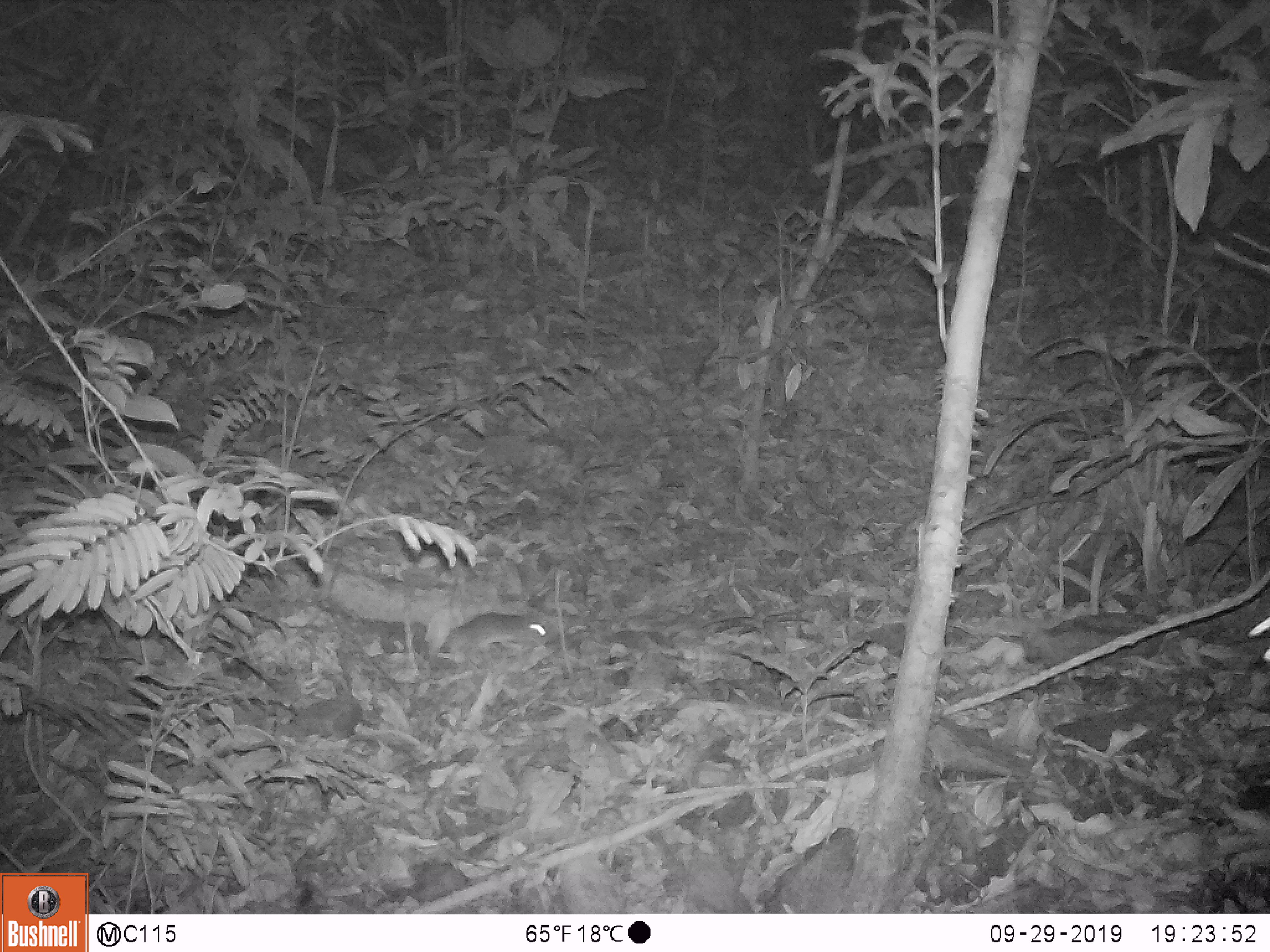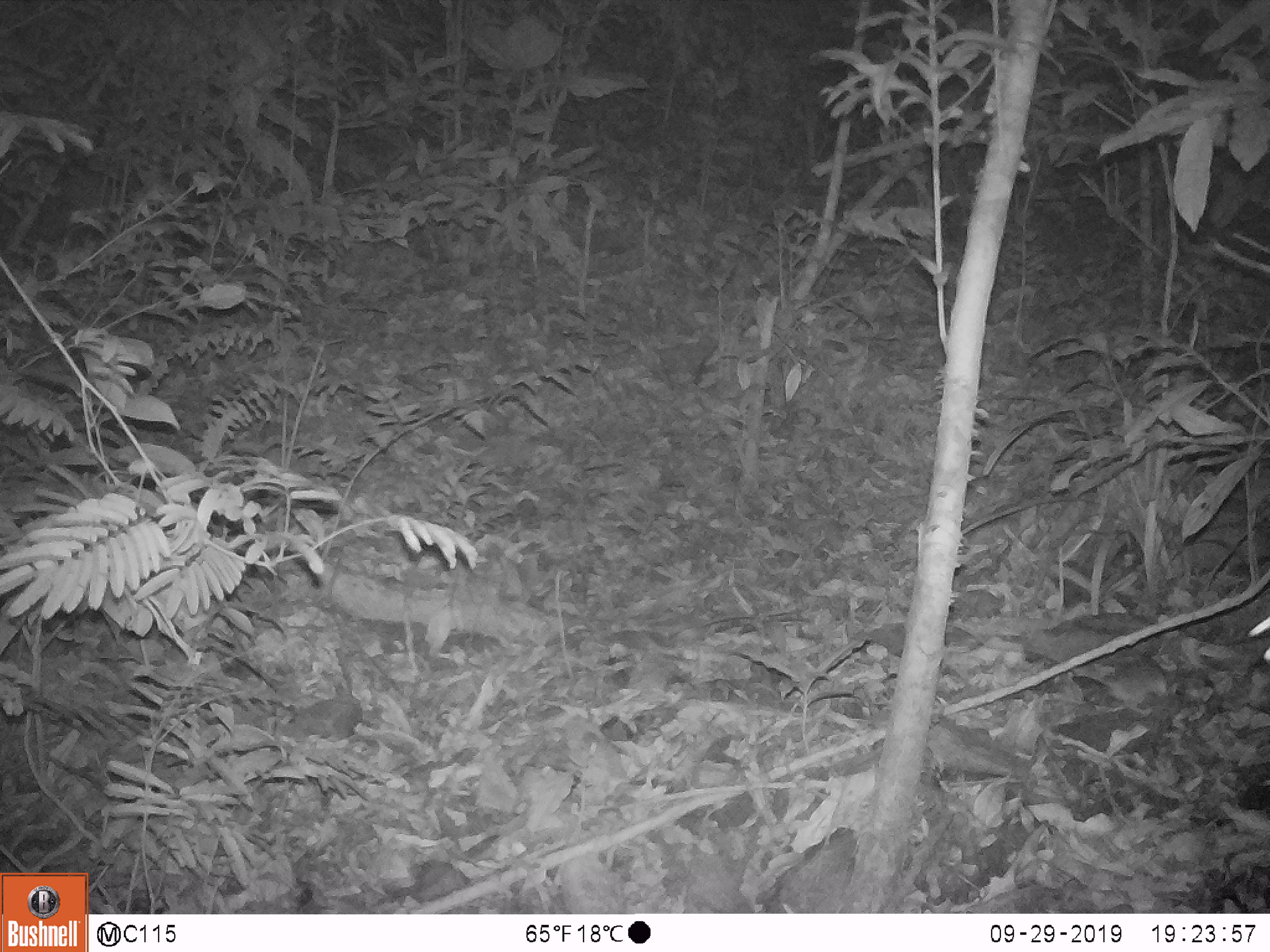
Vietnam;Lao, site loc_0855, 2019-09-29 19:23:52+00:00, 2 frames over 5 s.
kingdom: Animalia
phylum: Chordata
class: Mammalia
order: Rodentia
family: Muridae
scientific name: Muridae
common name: old-world mice and rats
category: unidentified murid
Unidentified murid (old-world mice and rats) (Muridae). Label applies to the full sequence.